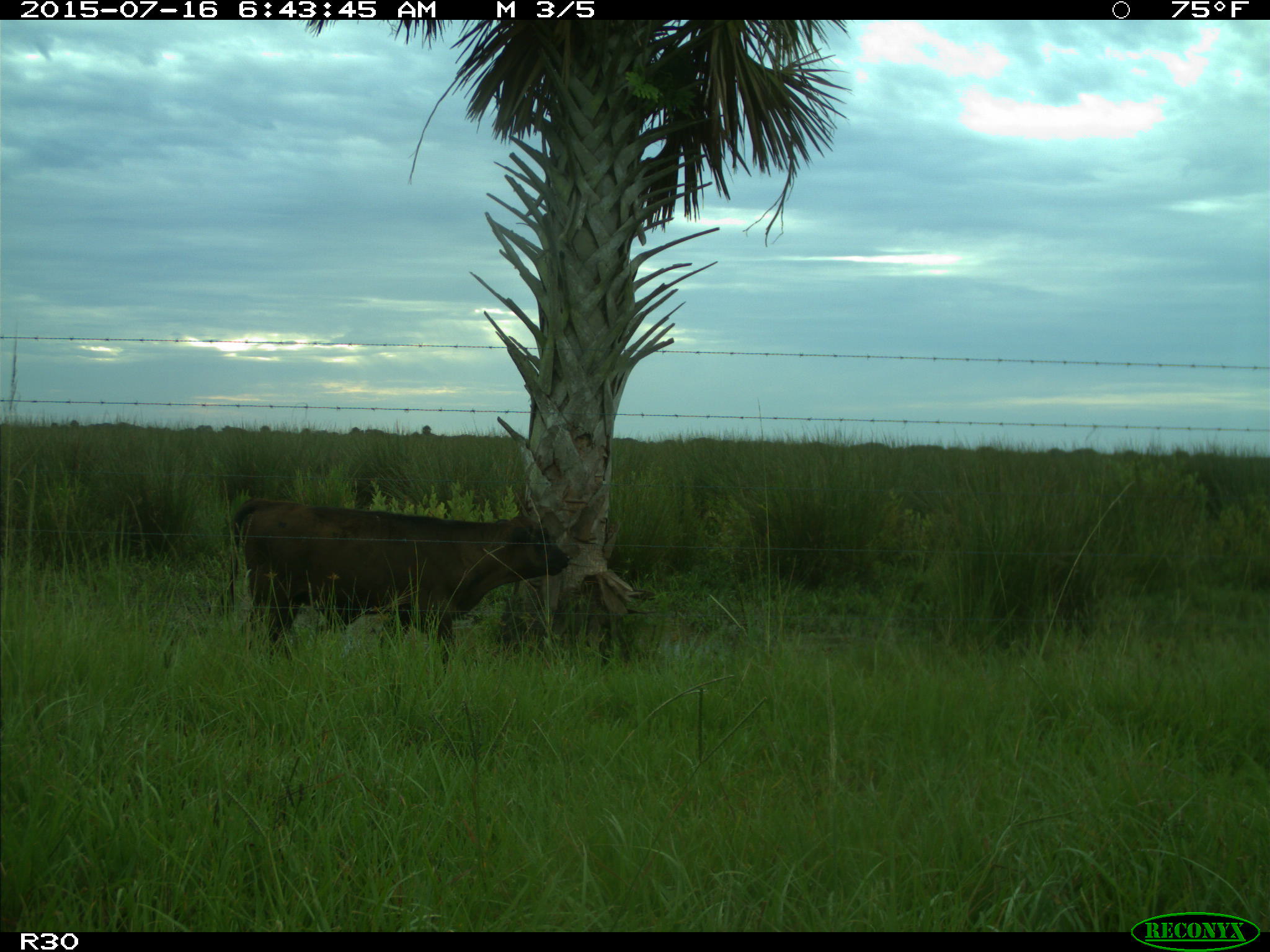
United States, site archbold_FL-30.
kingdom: Animalia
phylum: Chordata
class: Mammalia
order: Artiodactyla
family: Bovidae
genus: Bos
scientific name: Bos taurus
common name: domestic cow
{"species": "Bos taurus (domestic cow)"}